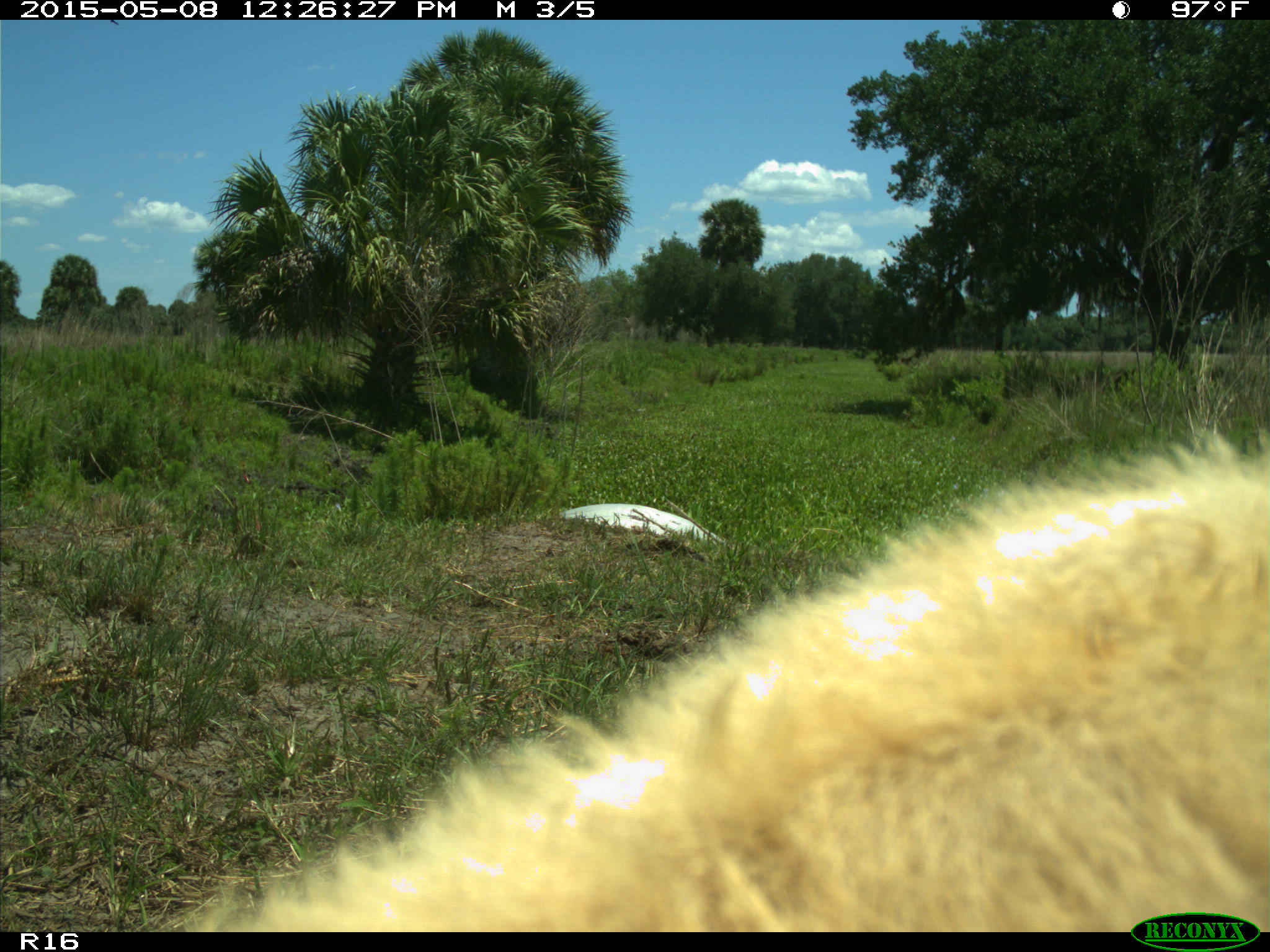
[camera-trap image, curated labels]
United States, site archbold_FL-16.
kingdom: Animalia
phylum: Chordata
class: Mammalia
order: Artiodactyla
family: Bovidae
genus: Bos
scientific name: Bos taurus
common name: domestic cow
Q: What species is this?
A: Bos taurus (domestic cow).